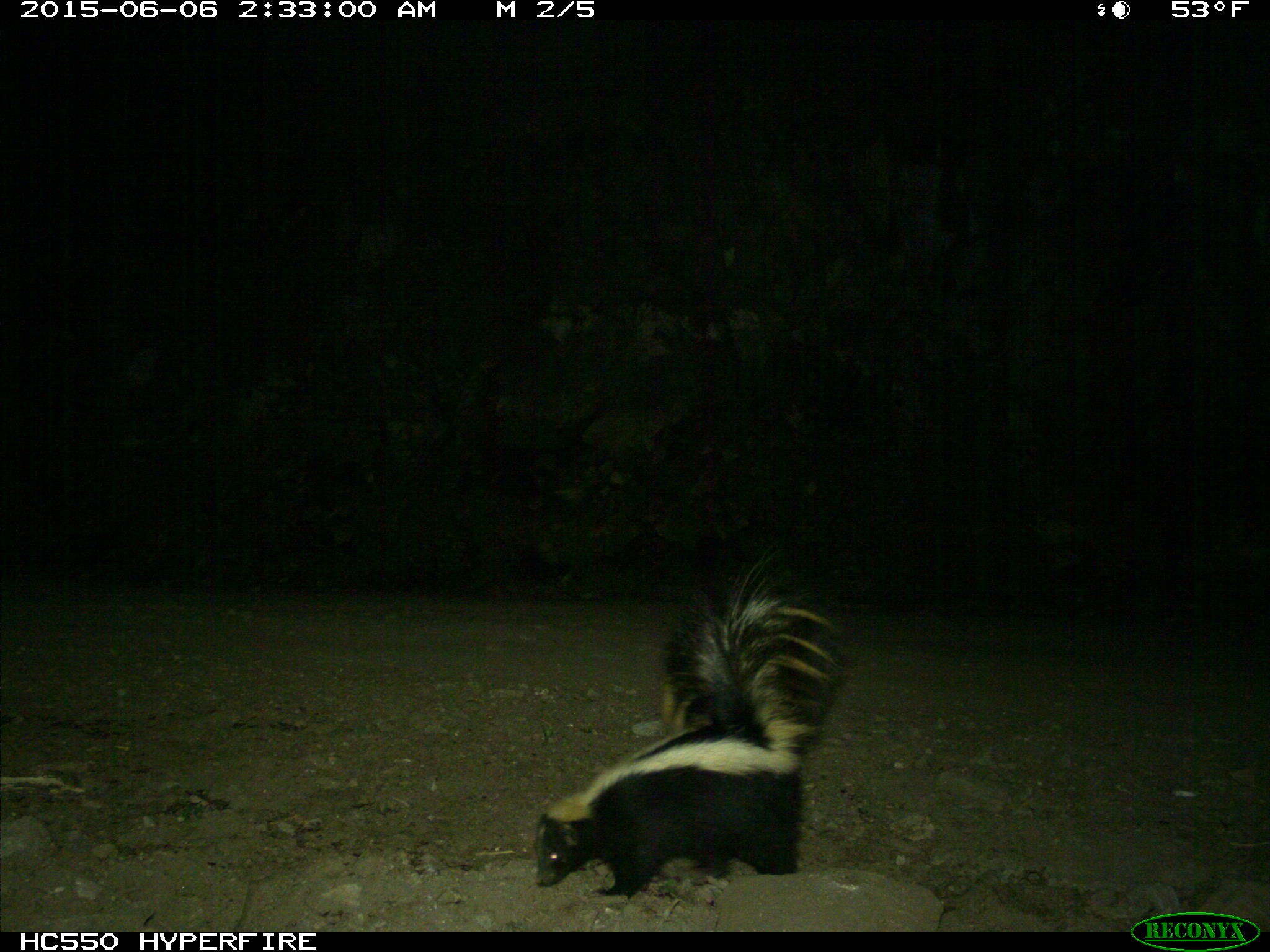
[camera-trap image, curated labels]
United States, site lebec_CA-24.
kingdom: Animalia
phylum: Chordata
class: Mammalia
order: Carnivora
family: Mephitidae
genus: Mephitis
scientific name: Mephitis mephitis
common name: striped skunk